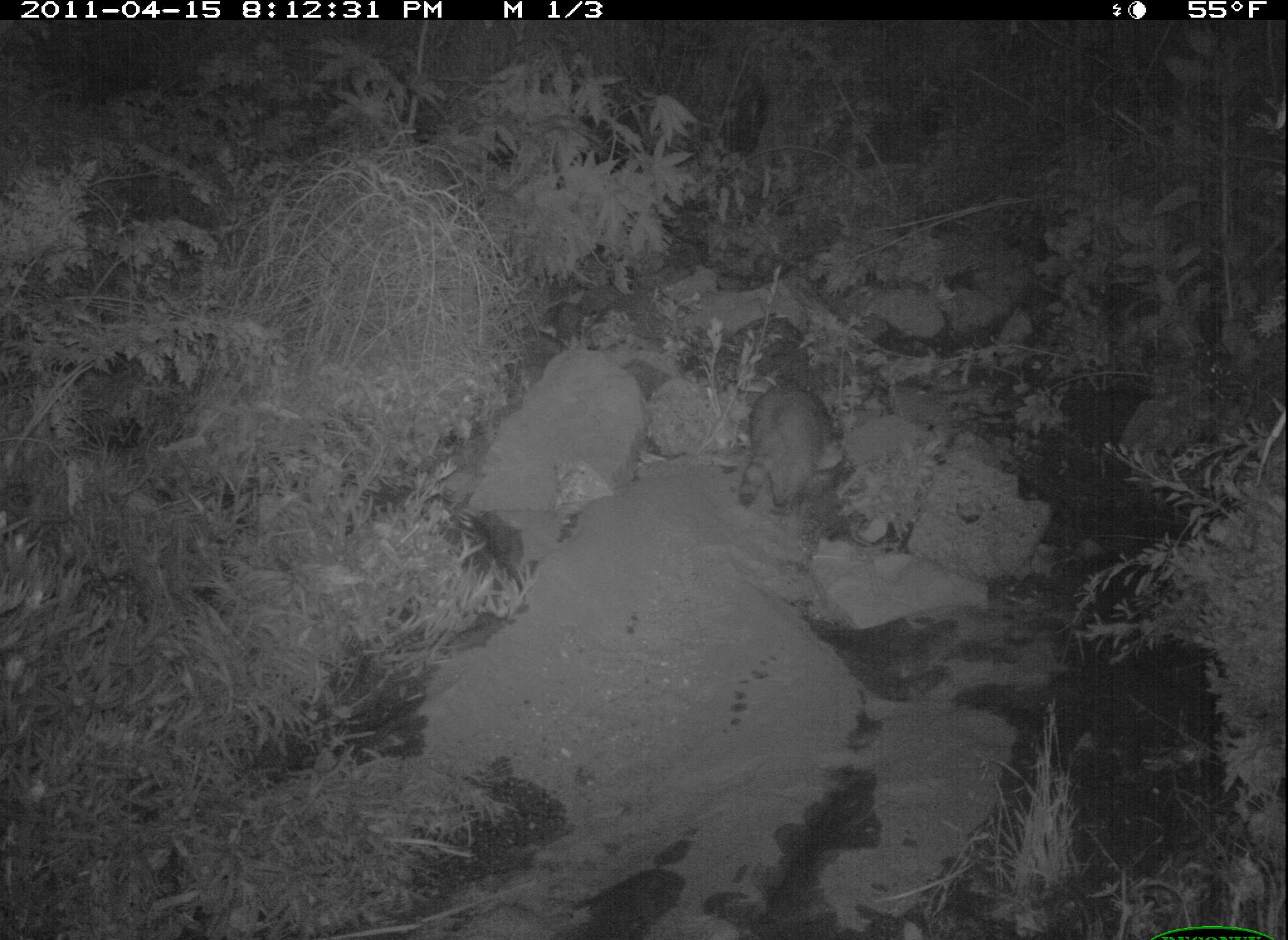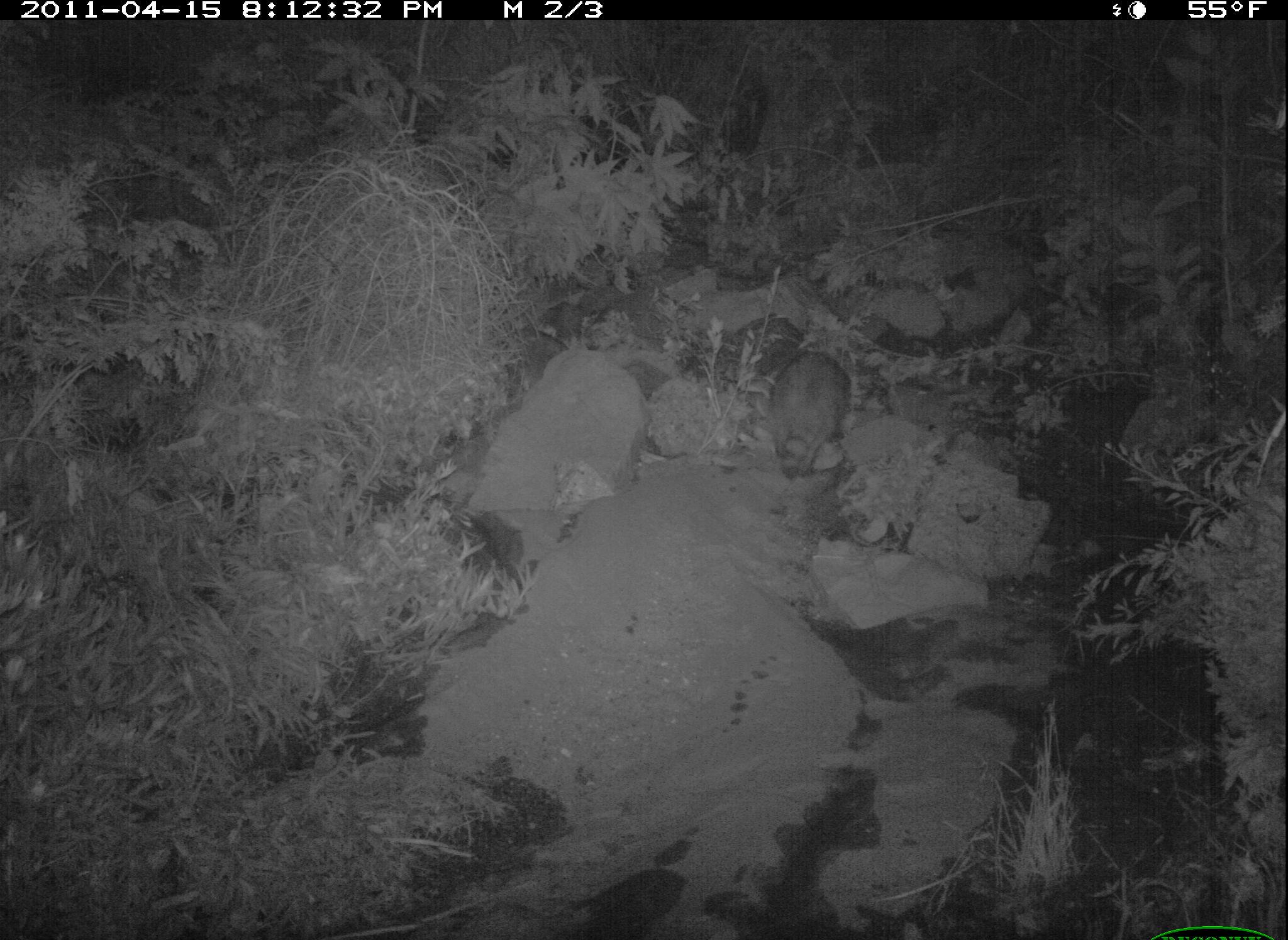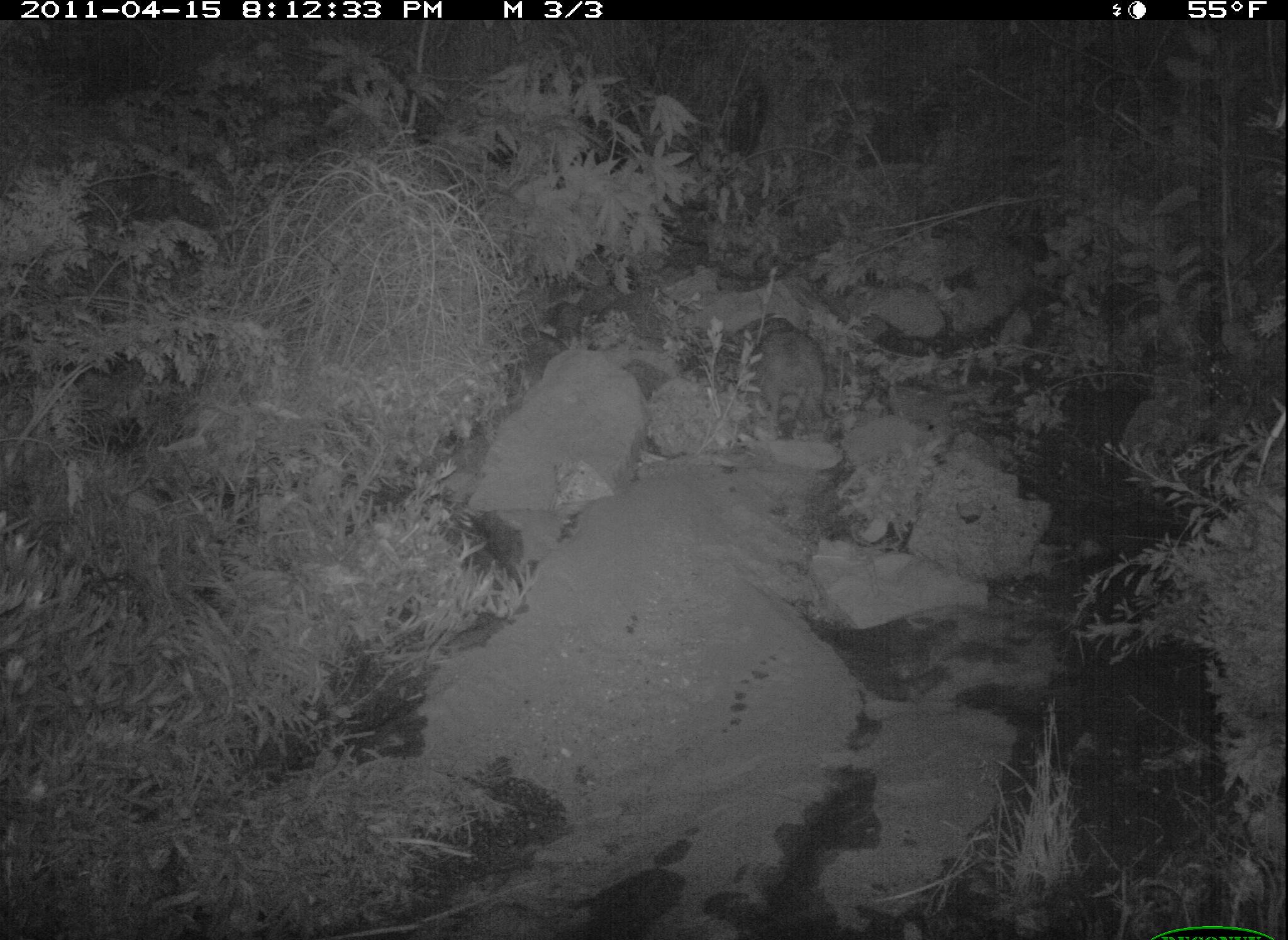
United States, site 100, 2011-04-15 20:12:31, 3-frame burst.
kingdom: Animalia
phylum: Chordata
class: Mammalia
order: Carnivora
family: Procyonidae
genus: Procyon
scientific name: Procyon lotor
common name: raccoon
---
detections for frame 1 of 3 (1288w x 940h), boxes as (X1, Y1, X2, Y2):
raccoon: (720, 372, 855, 533)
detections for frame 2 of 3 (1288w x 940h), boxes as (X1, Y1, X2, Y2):
raccoon: (753, 330, 857, 486)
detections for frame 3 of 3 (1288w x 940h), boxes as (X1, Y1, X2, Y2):
raccoon: (729, 311, 831, 446)